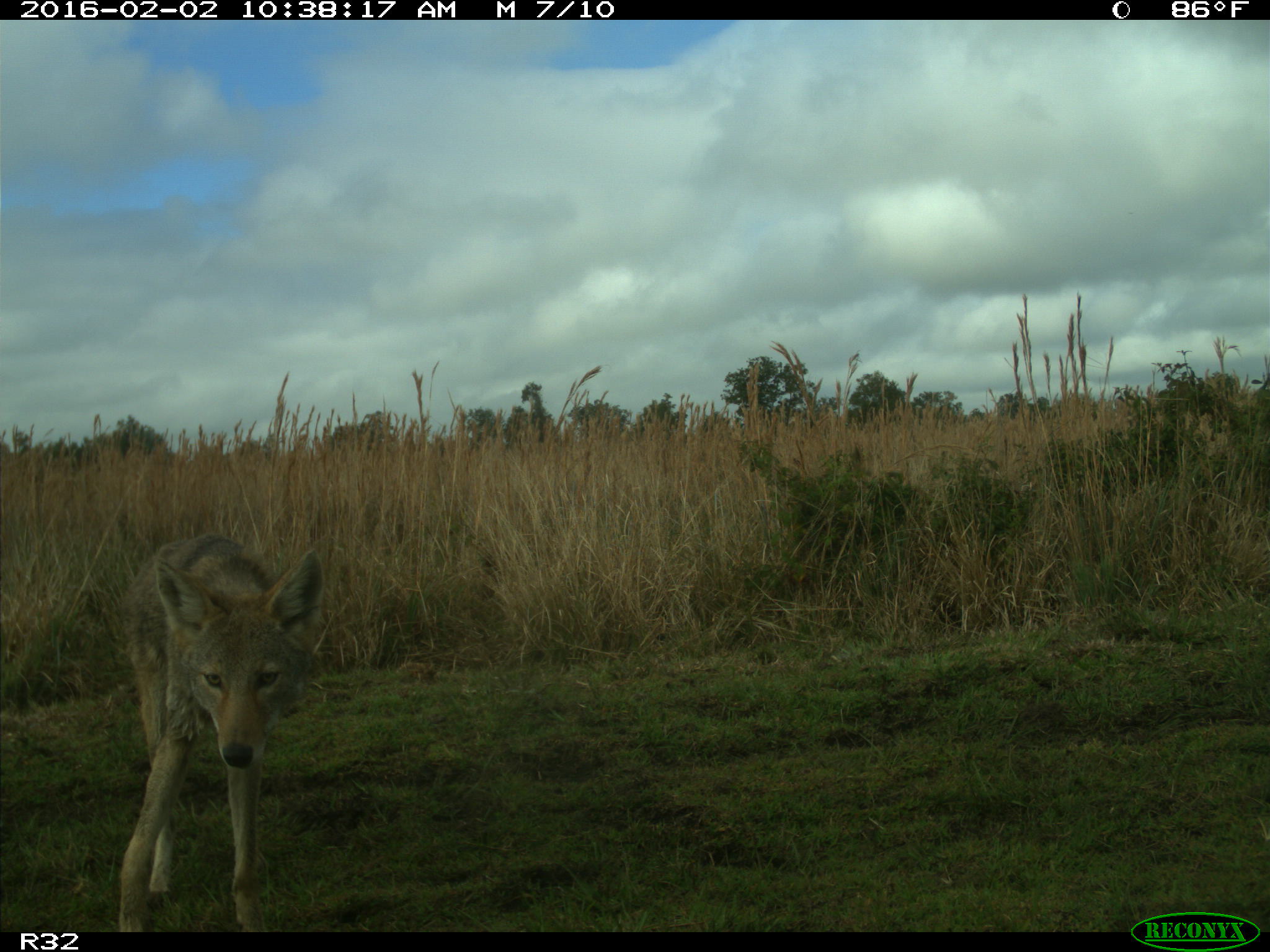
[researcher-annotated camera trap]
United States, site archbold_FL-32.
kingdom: Animalia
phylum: Chordata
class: Mammalia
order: Carnivora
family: Canidae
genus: Canis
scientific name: Canis latrans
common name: coyote